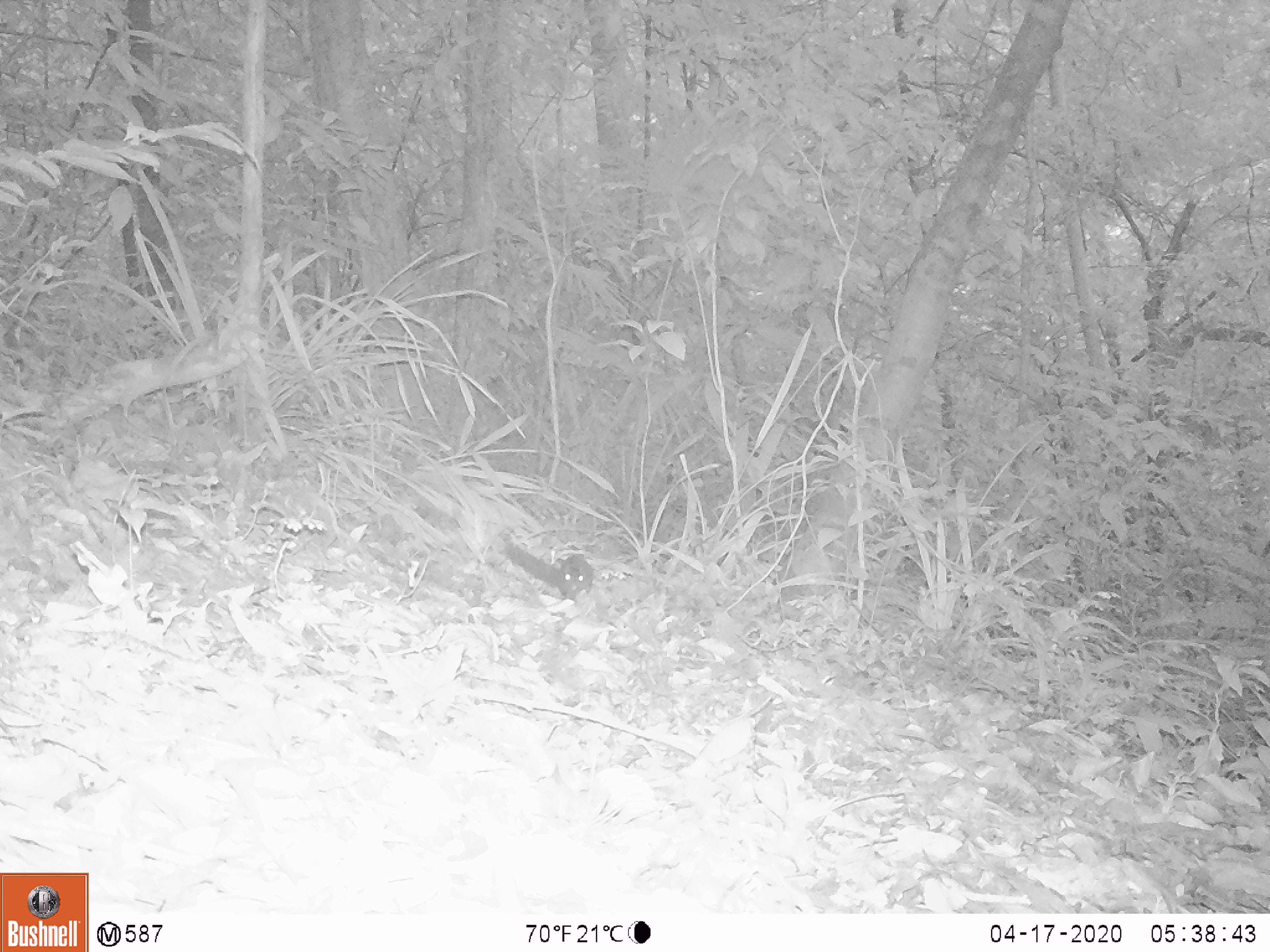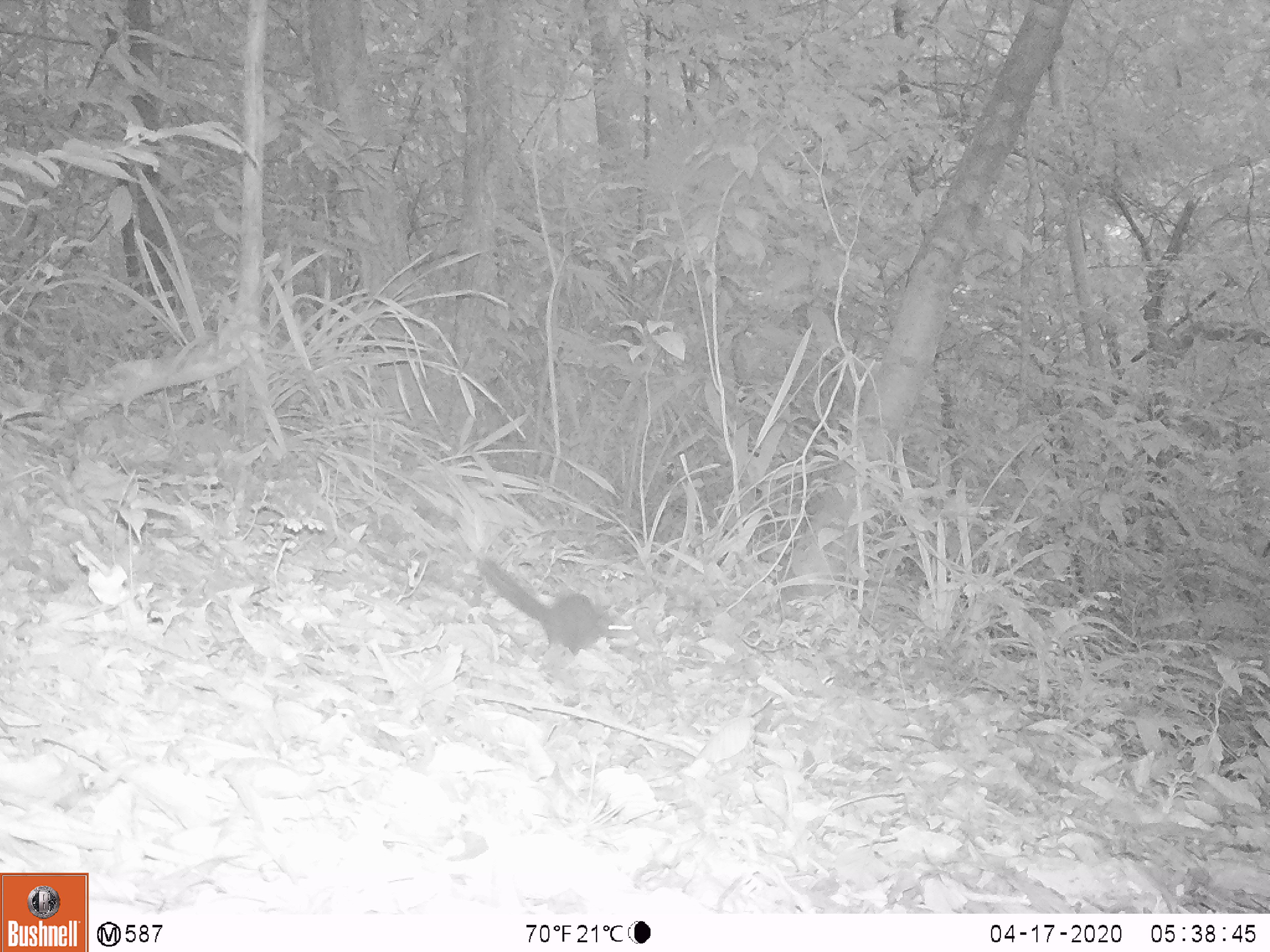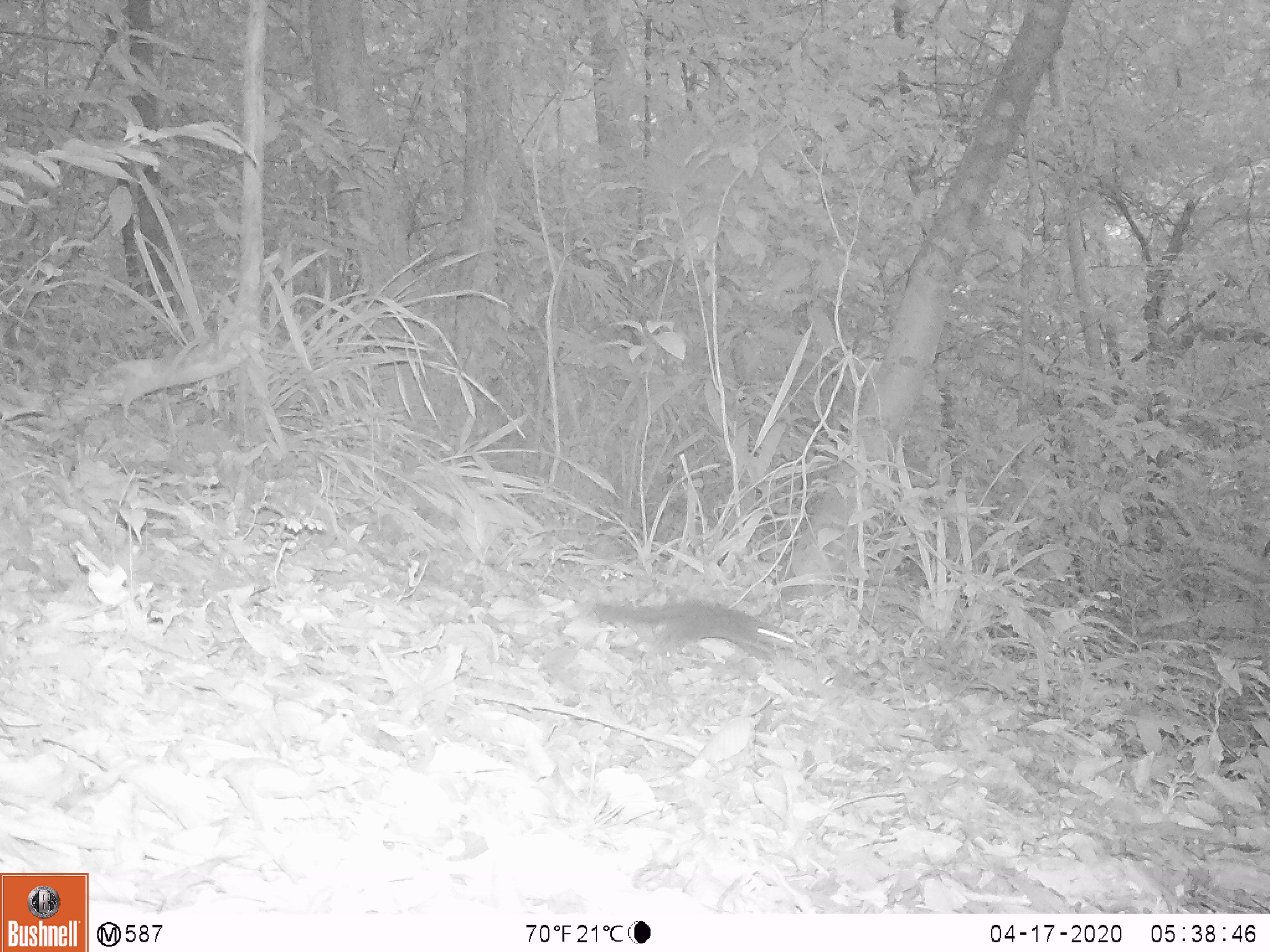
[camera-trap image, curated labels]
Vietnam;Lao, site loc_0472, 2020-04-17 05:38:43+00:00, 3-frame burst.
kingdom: Animalia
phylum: Chordata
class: Mammalia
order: Scandentia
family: Tupaiidae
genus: Tupaia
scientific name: Tupaia belangeri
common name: northern treeshrew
Northern treeshrew (Tupaia belangeri). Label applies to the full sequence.